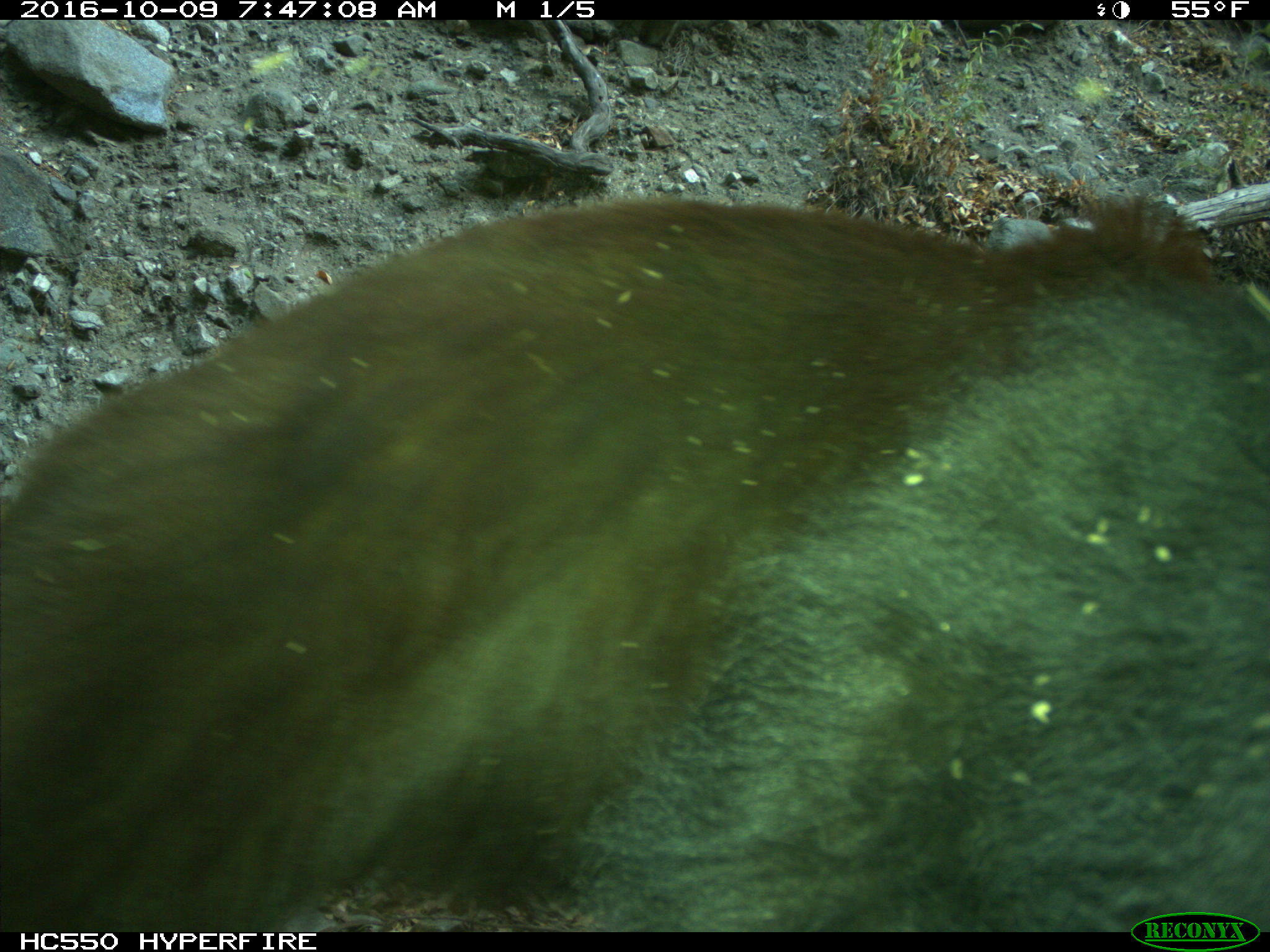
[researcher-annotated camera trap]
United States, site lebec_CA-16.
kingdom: Animalia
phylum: Chordata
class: Mammalia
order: Carnivora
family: Ursidae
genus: Ursus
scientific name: Ursus americanus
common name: american black bear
Ursus americanus (american black bear).